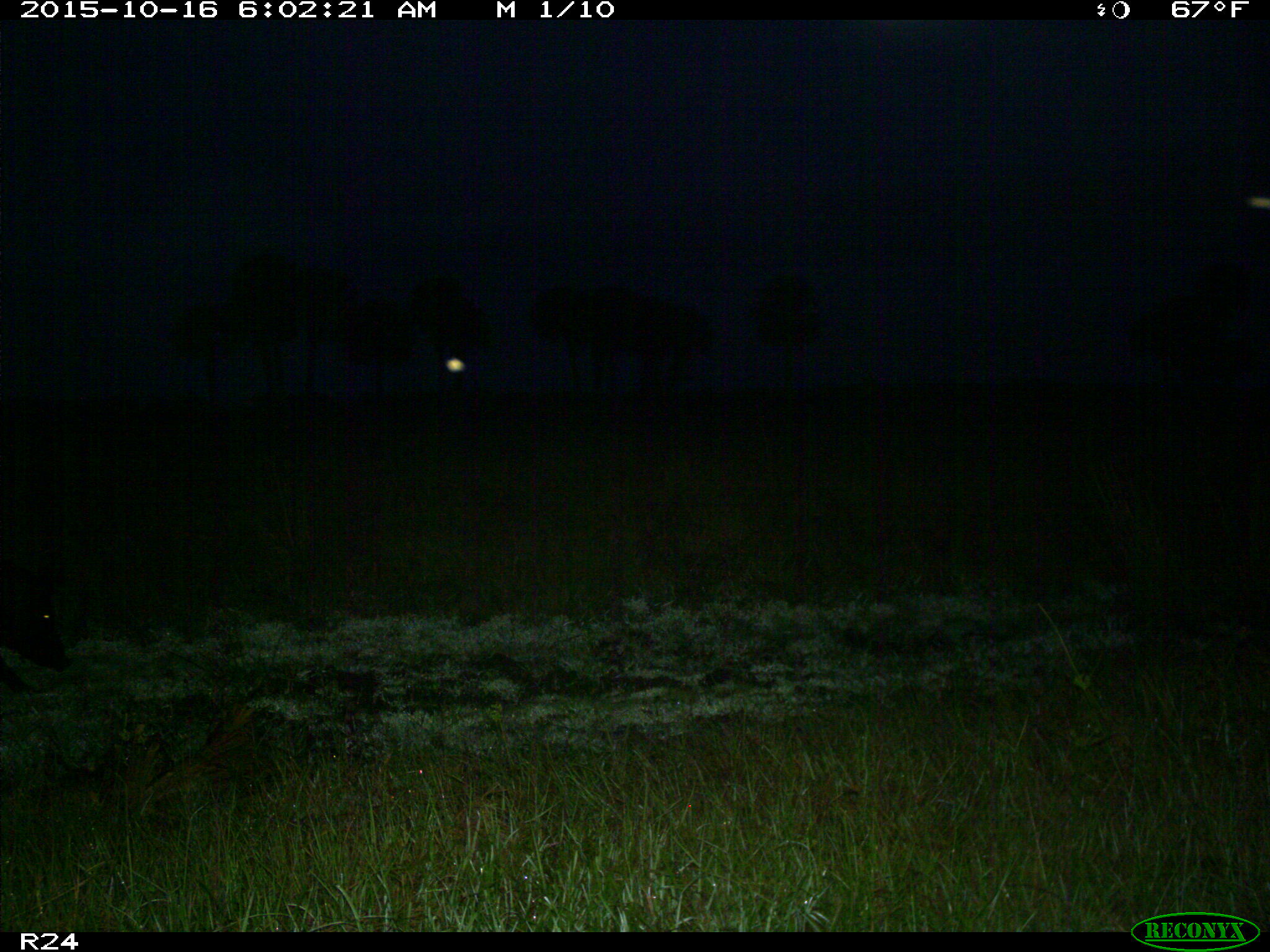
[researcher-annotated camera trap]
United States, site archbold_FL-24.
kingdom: Animalia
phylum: Chordata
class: Mammalia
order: Artiodactyla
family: Suidae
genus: Sus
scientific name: Sus scrofa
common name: wild boar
Sus scrofa (wild boar).